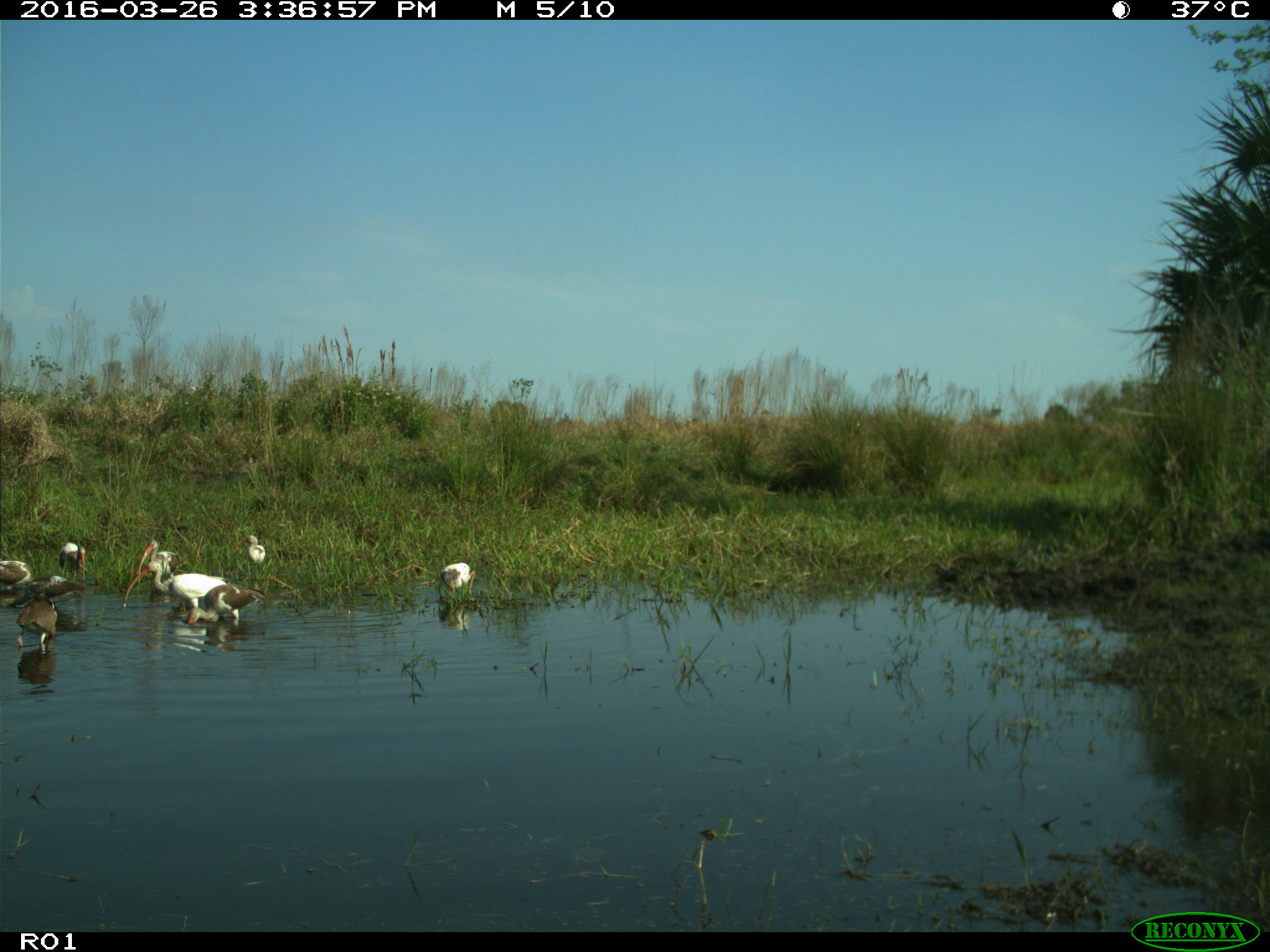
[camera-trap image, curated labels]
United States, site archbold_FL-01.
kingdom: Animalia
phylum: Chordata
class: Aves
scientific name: Aves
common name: birds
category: unidentified bird